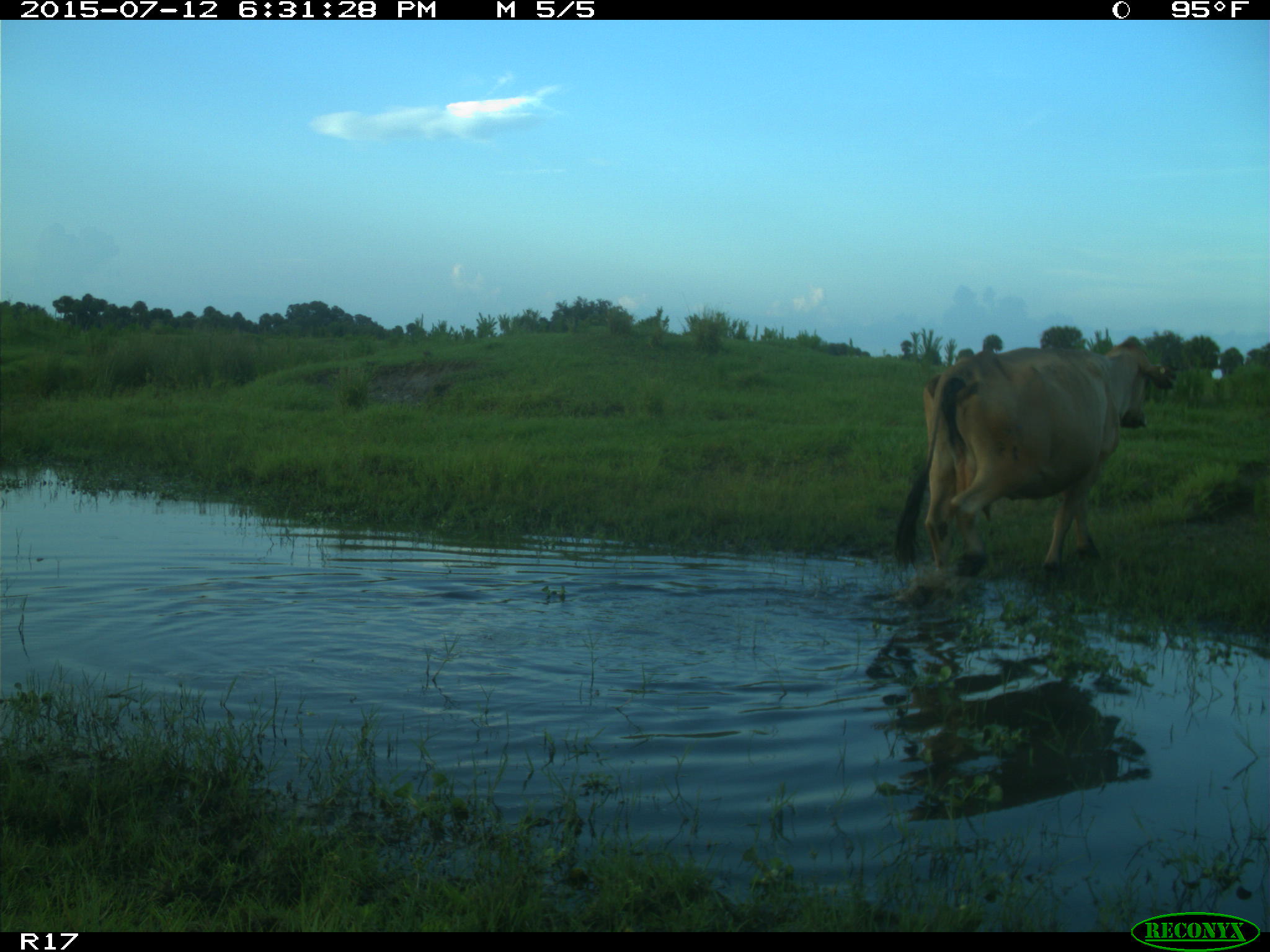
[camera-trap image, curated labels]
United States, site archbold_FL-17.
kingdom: Animalia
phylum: Chordata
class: Mammalia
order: Artiodactyla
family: Bovidae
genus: Bos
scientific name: Bos taurus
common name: domestic cow